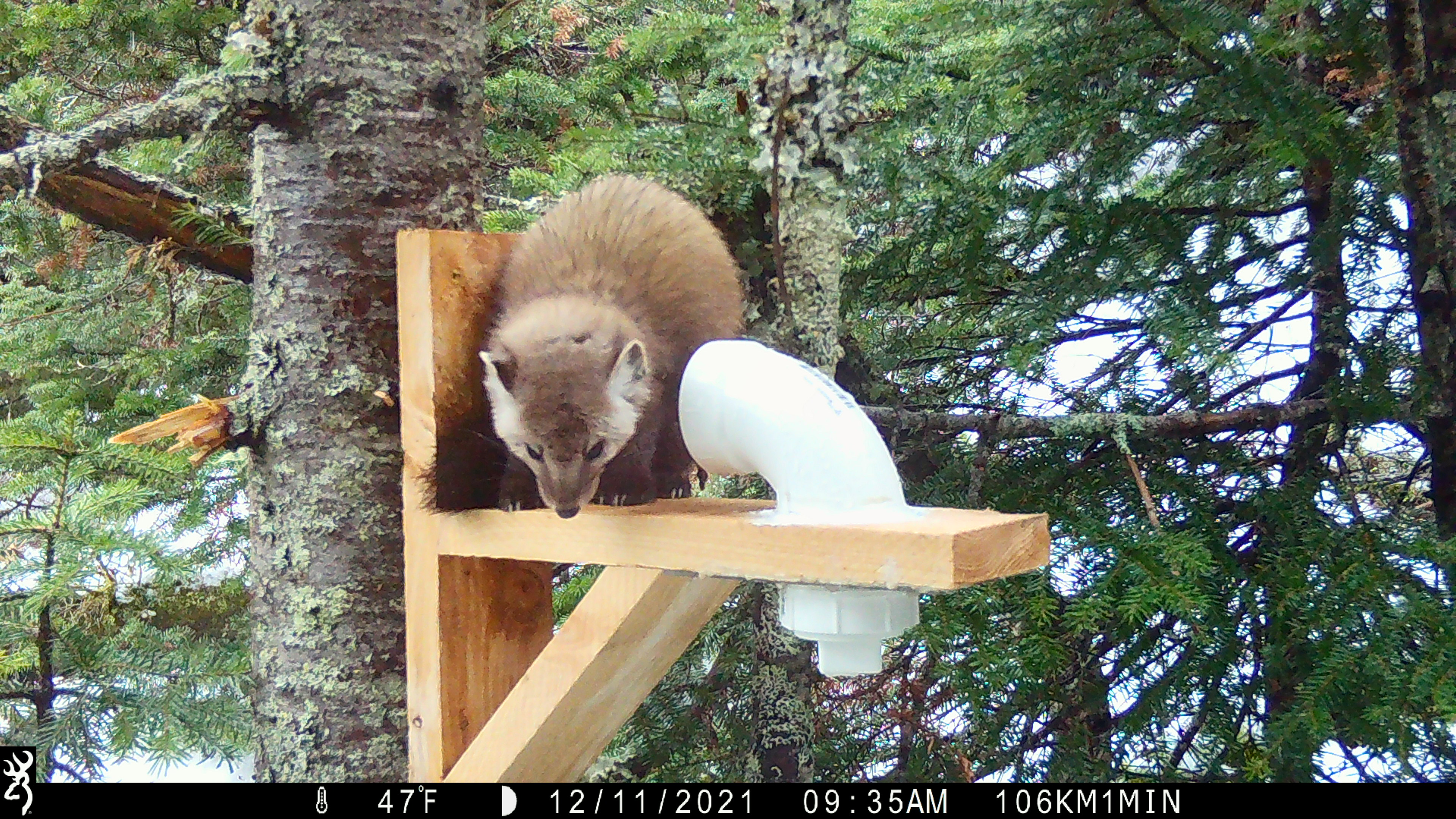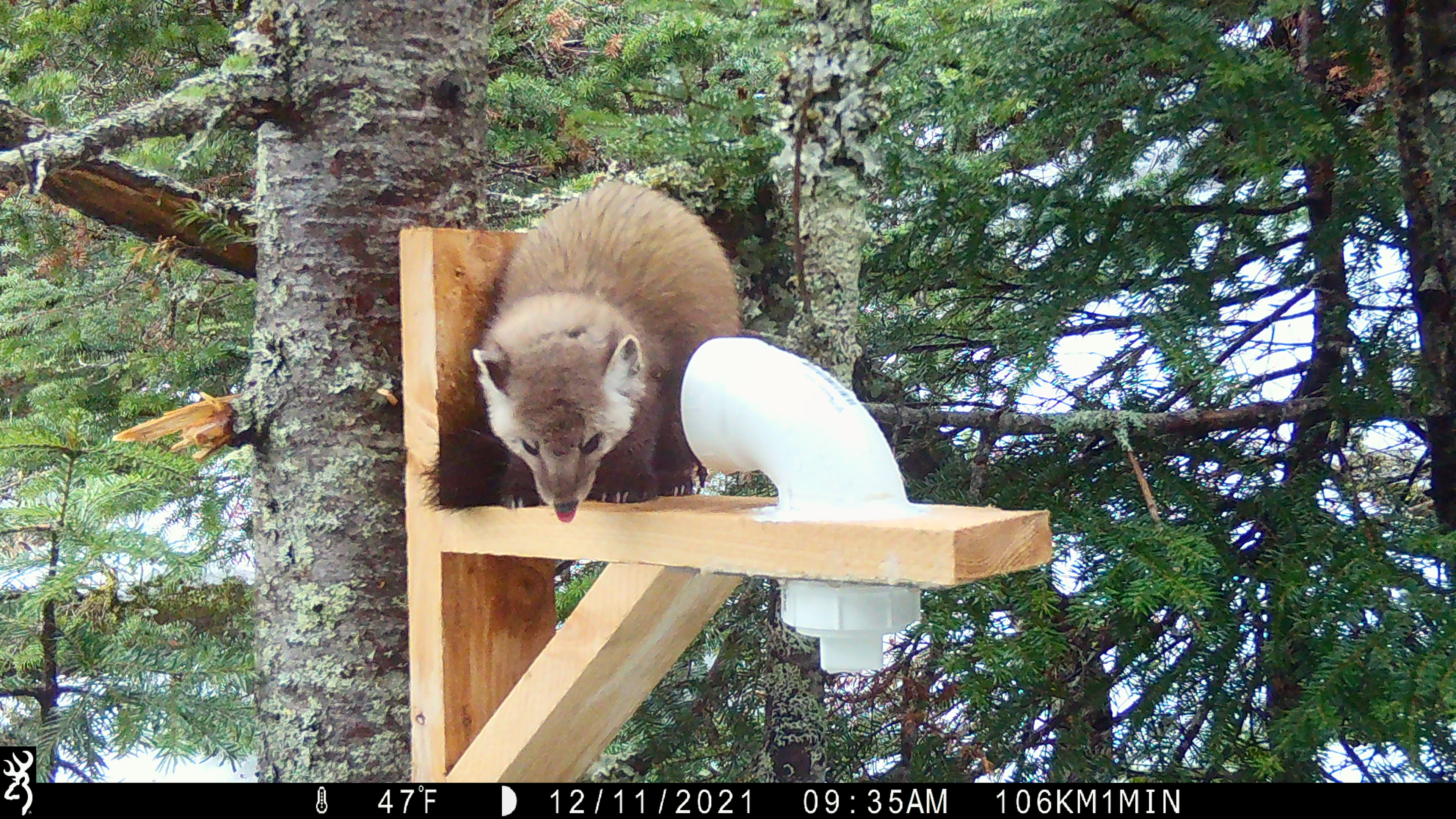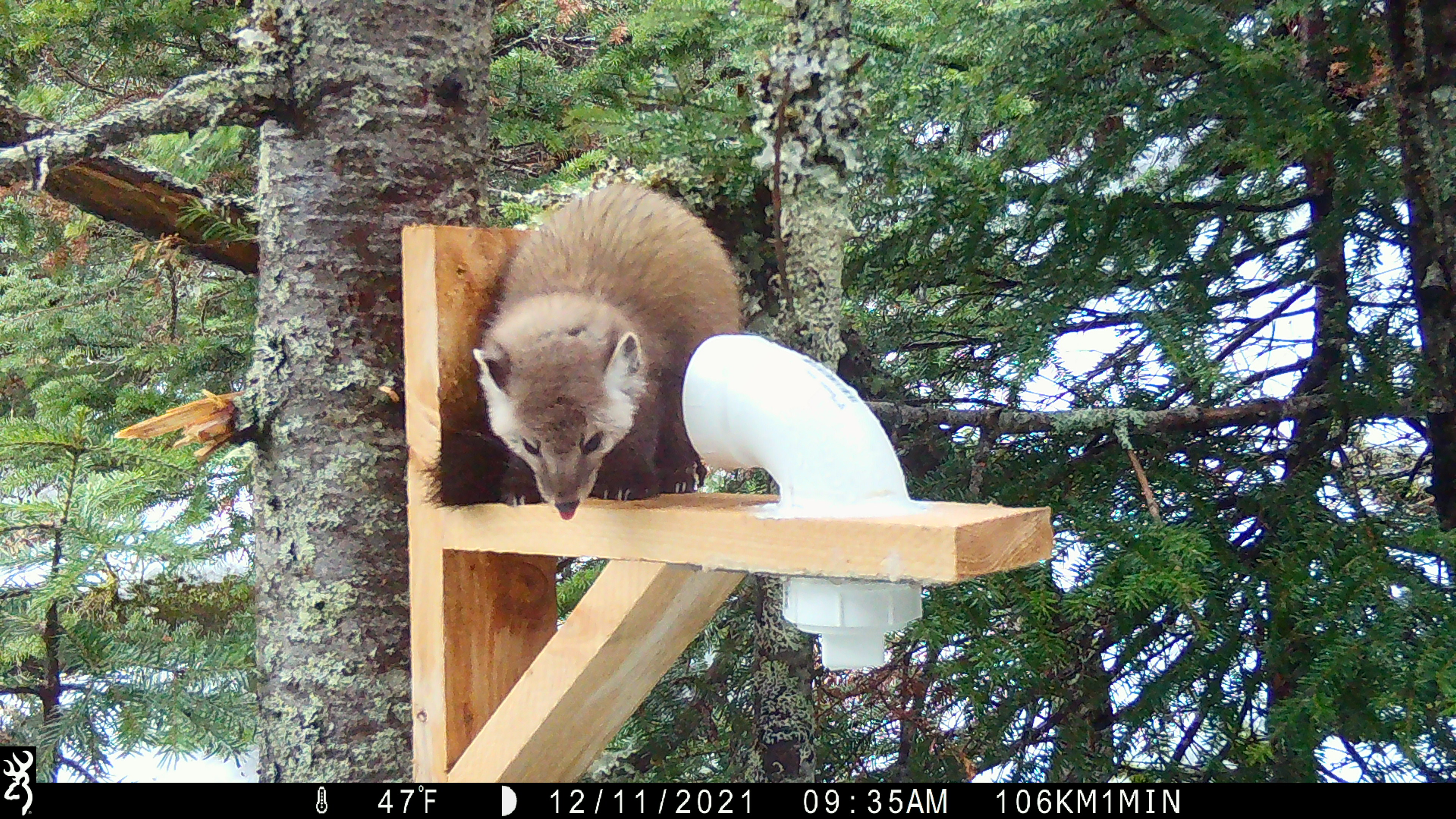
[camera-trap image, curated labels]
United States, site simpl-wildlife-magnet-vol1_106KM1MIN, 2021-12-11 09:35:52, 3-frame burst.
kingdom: Animalia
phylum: Chordata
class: Mammalia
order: Carnivora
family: Mustelidae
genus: Martes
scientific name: Martes americana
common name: american marten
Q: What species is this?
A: American marten (Martes americana).